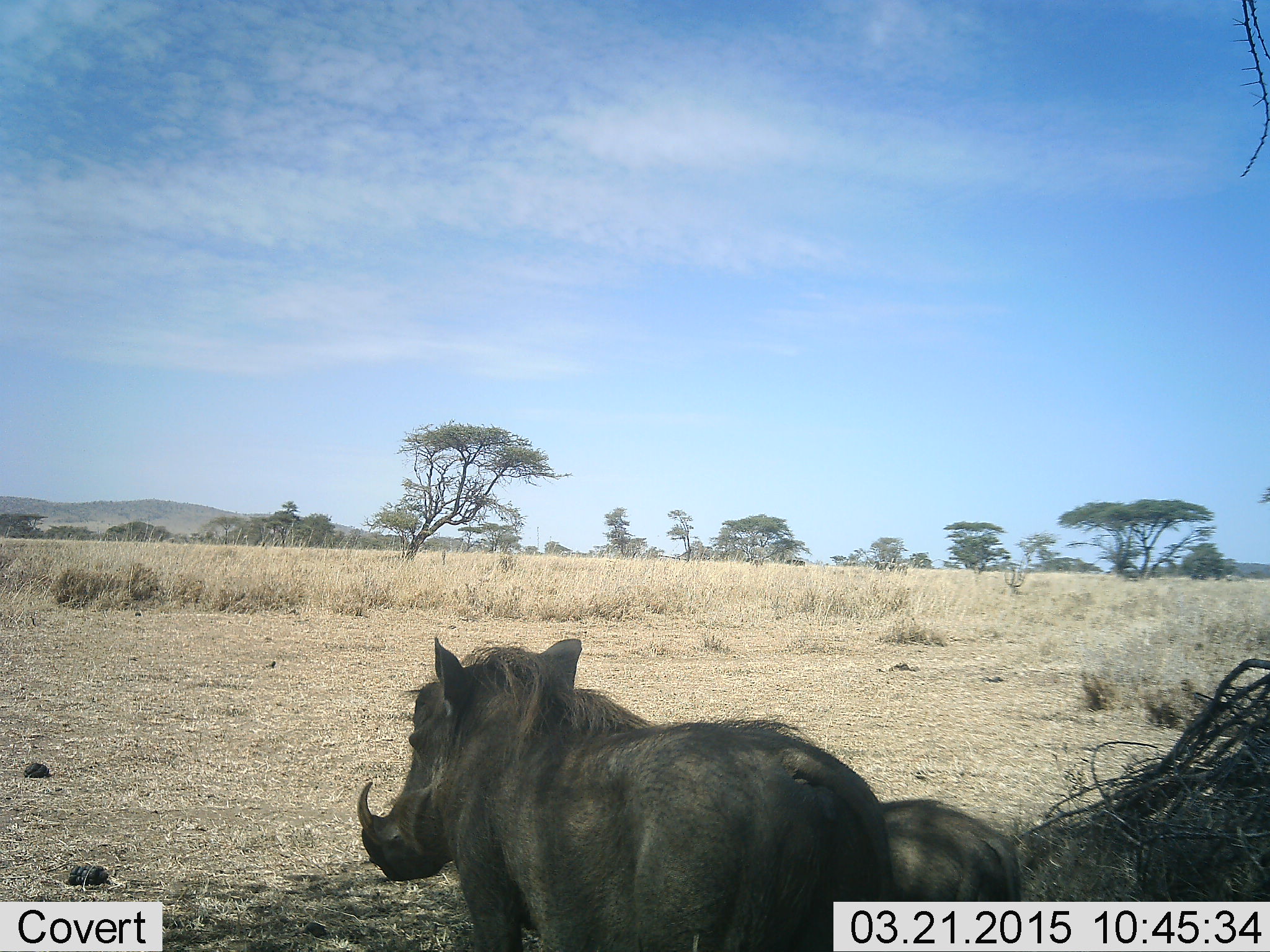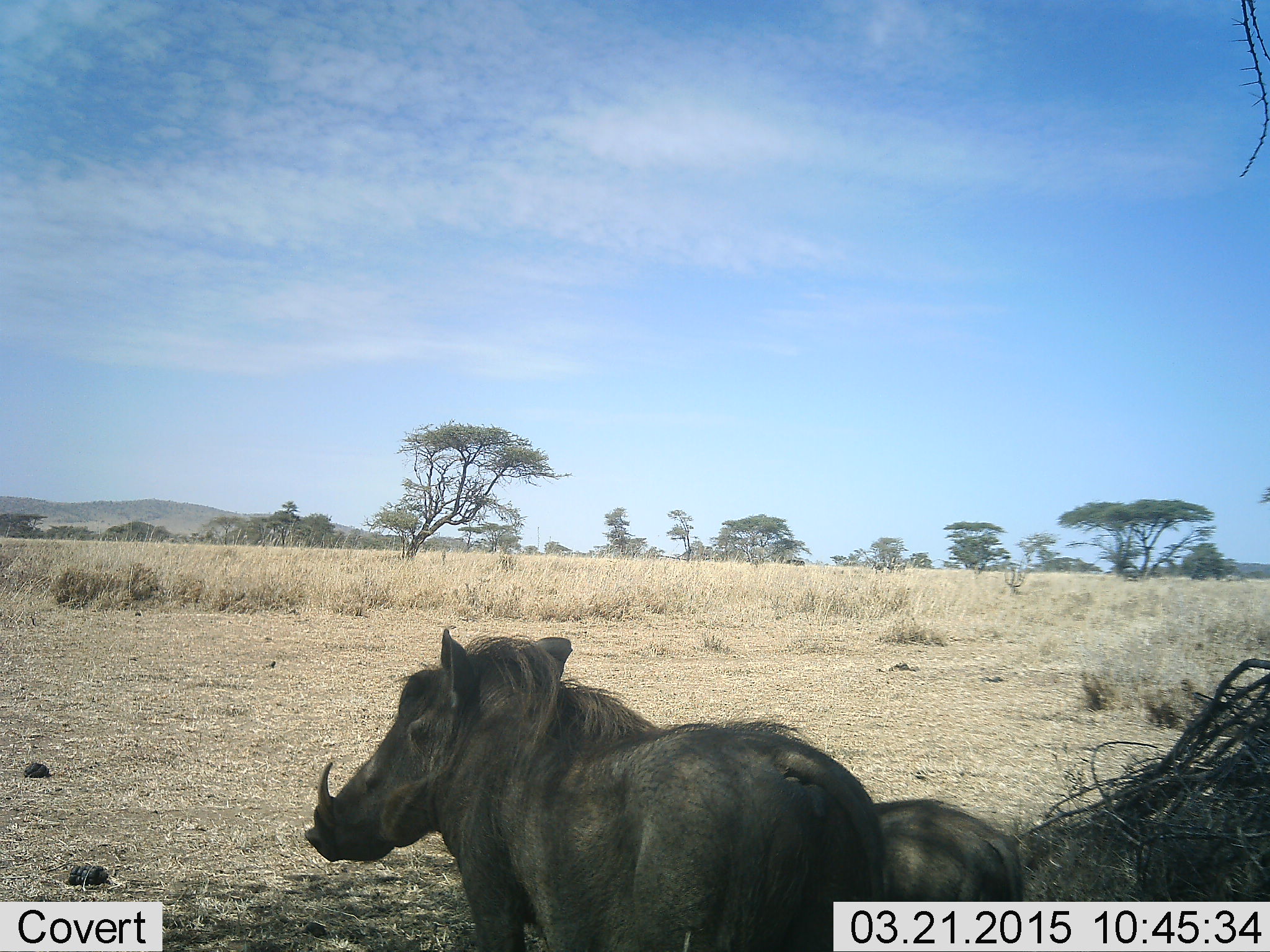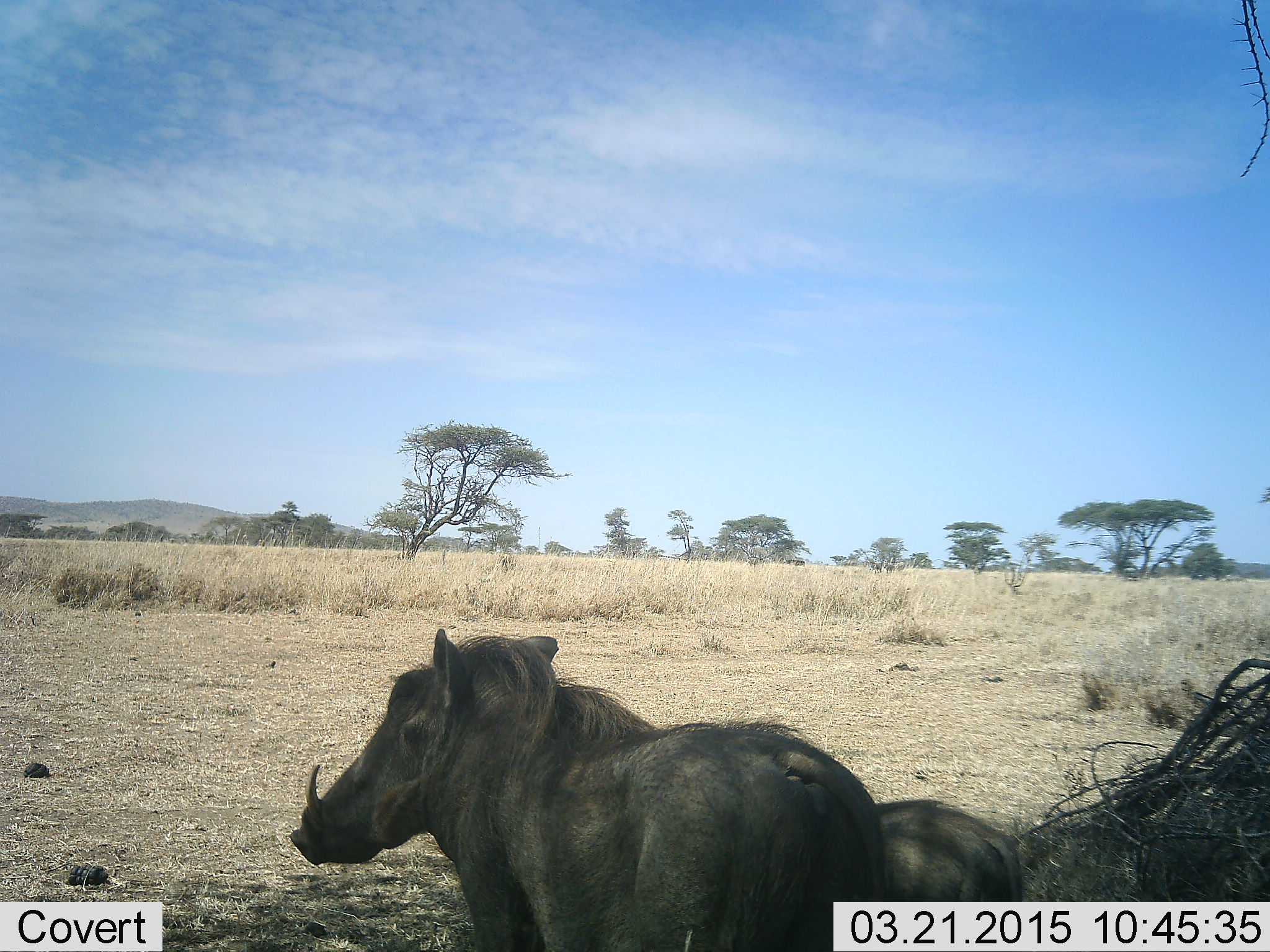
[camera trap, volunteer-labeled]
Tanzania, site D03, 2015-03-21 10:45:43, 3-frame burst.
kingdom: Animalia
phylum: Chordata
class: Mammalia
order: Artiodactyla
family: Suidae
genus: Phacochoerus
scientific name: Phacochoerus africanus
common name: warthog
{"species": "warthog (Phacochoerus africanus)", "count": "2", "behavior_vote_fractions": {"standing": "90%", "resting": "10%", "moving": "0%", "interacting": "10%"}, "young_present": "10%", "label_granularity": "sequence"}